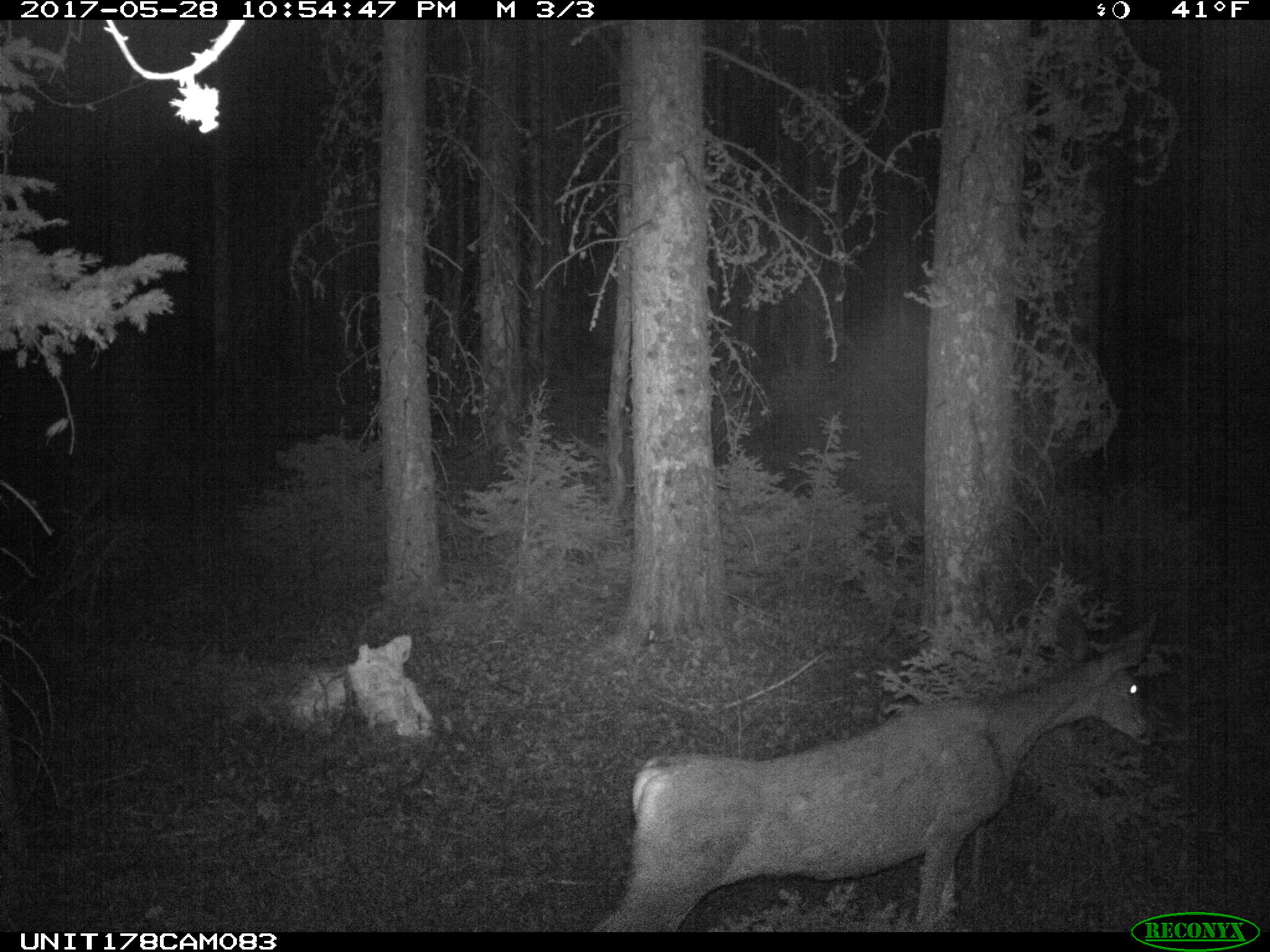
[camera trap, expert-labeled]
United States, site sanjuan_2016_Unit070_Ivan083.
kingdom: Animalia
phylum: Chordata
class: Mammalia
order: Artiodactyla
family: Cervidae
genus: Odocoileus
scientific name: Odocoileus hemionus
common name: mule deer